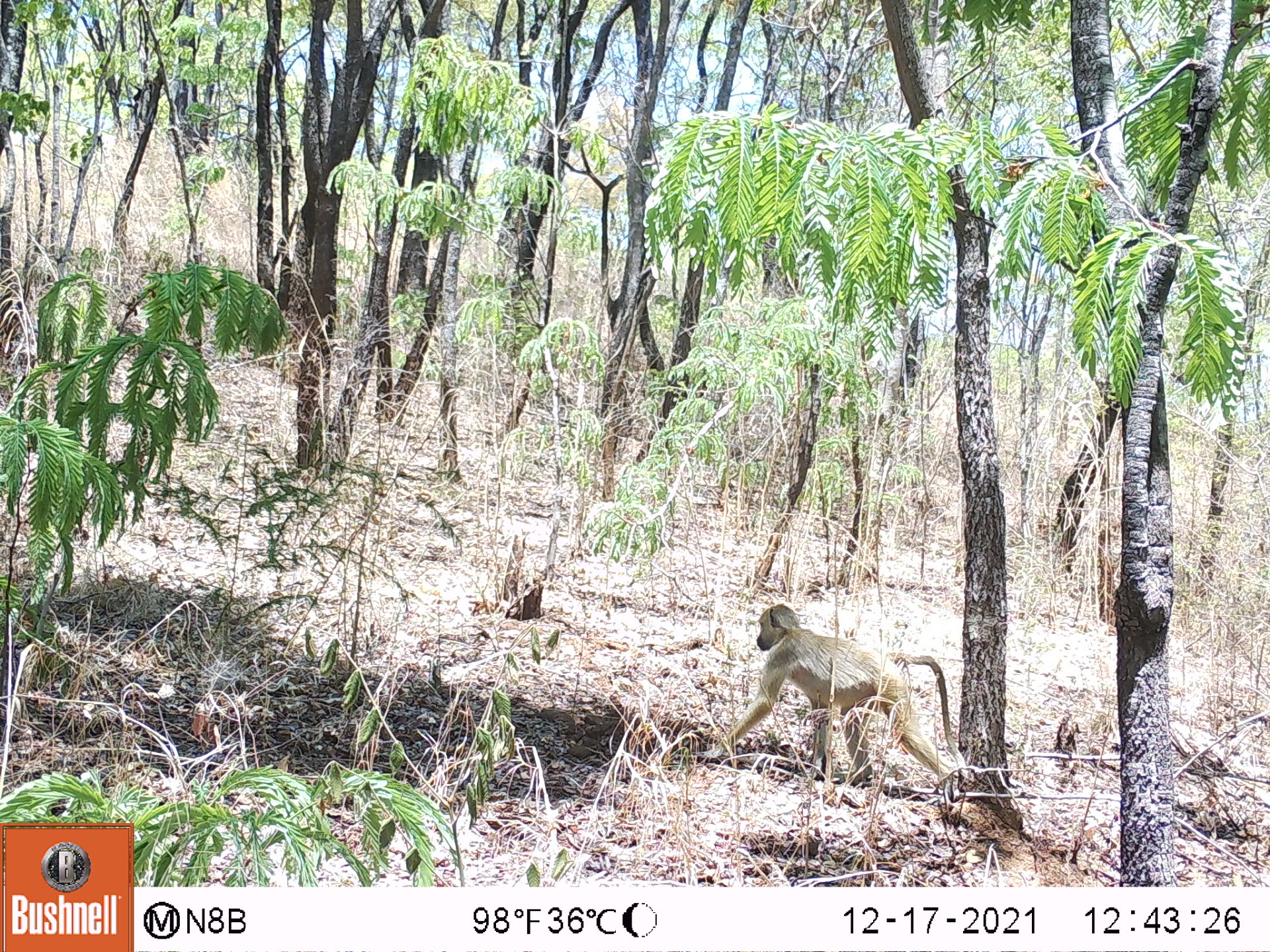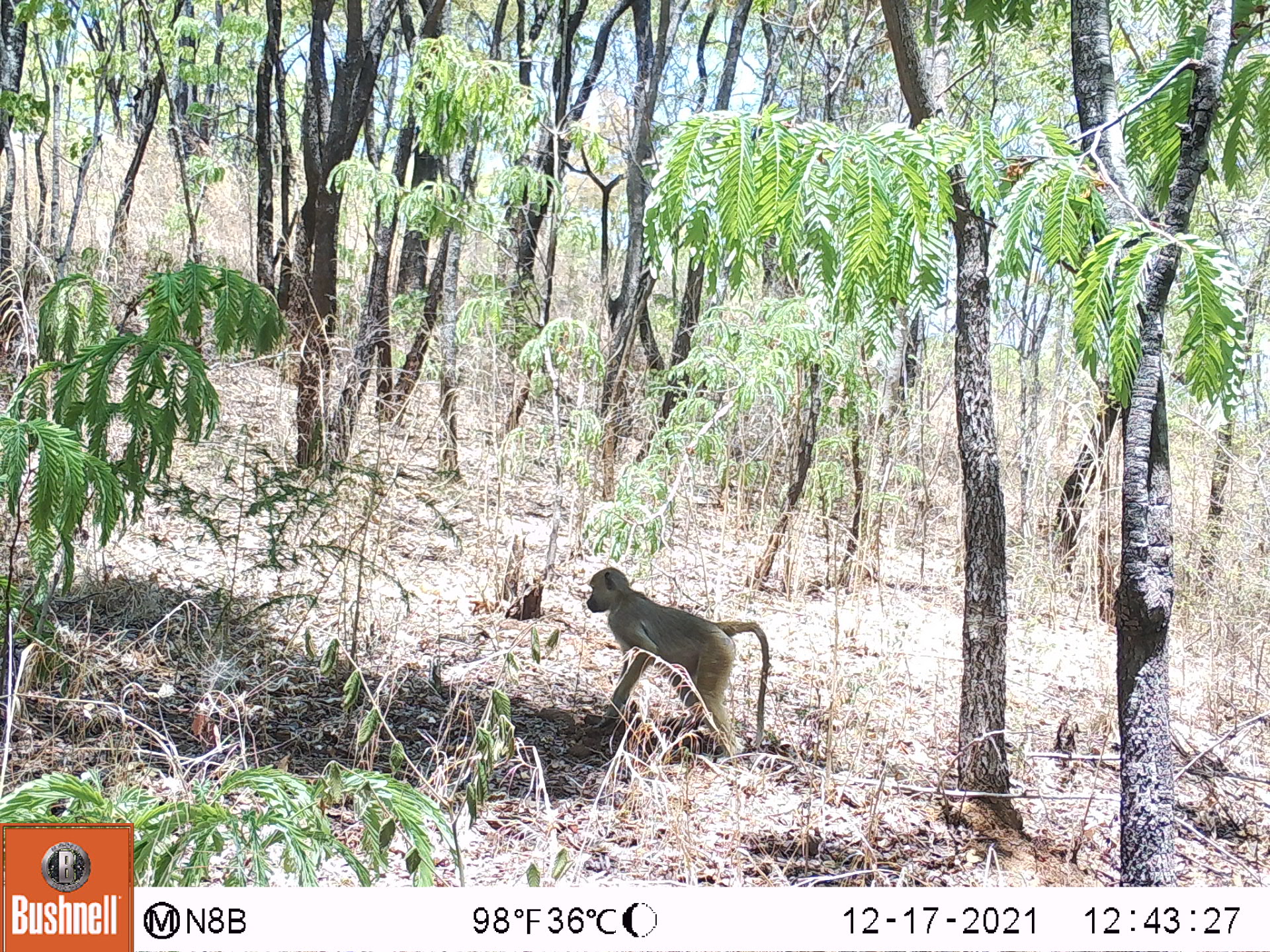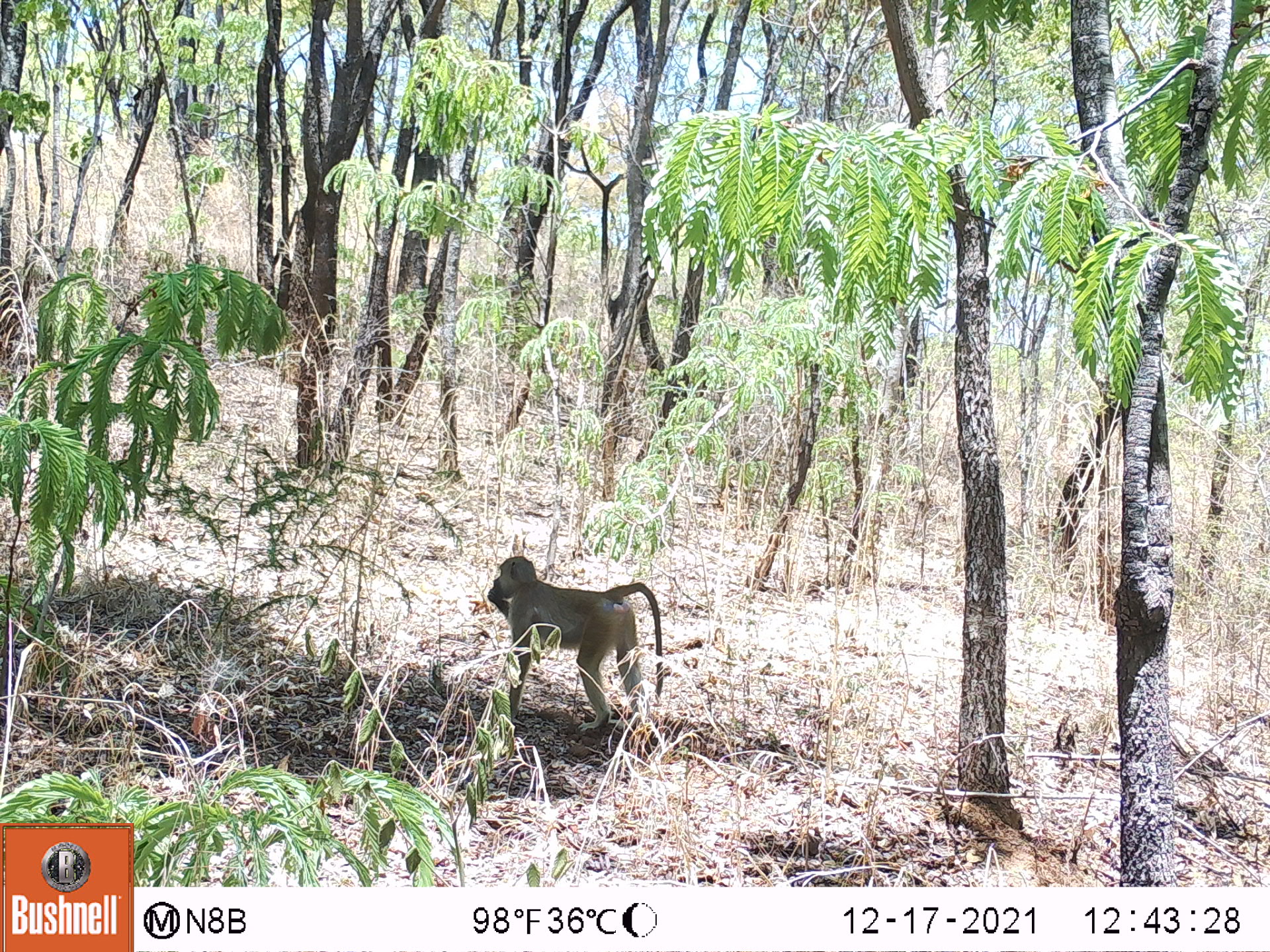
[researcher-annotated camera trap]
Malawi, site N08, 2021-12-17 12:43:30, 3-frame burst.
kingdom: Animalia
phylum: Chordata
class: Mammalia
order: Primates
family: Cercopithecidae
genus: Papio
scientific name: Papio cynocephalus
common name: yellow baboon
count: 1